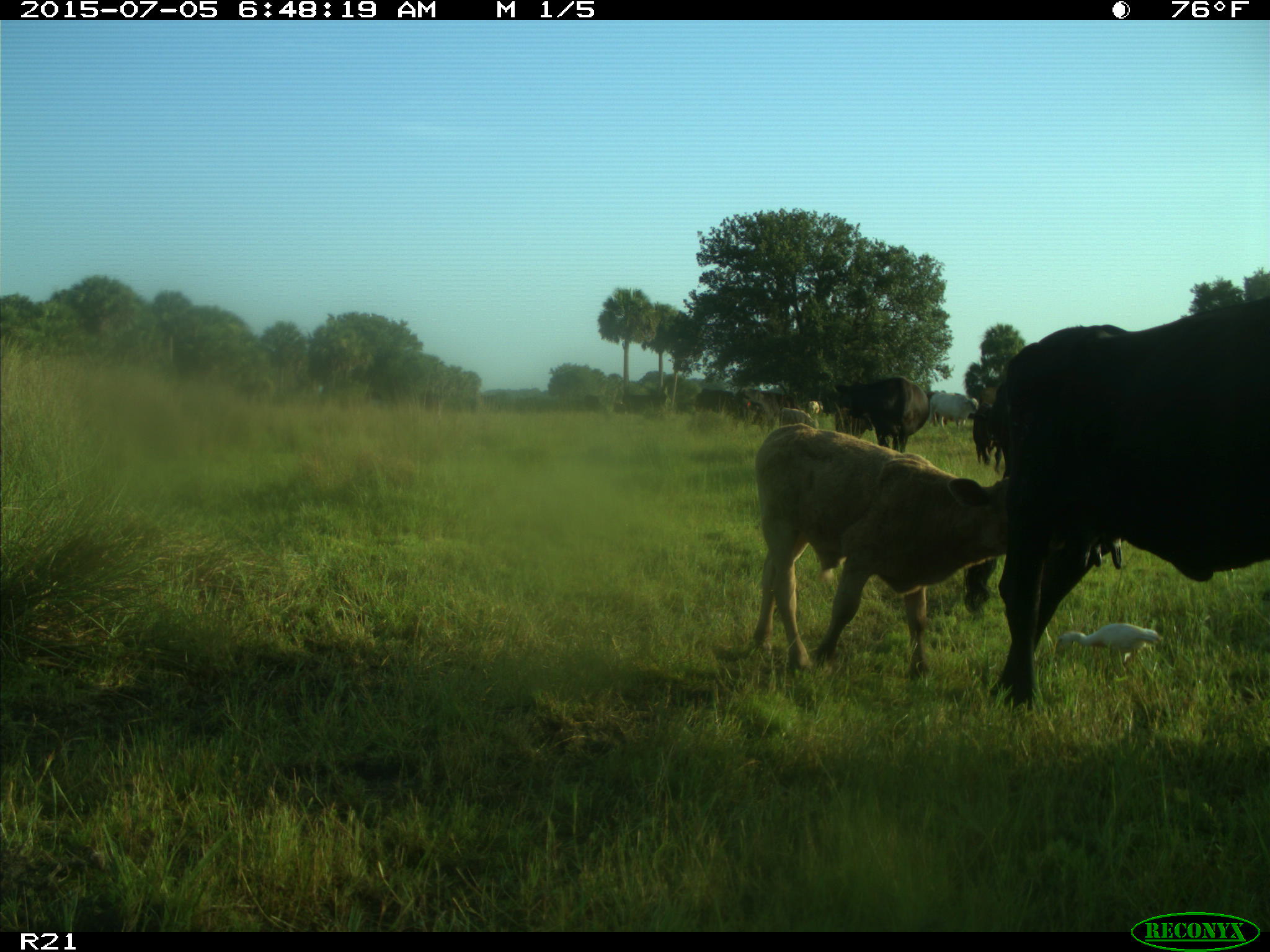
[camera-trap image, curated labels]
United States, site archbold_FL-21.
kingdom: Animalia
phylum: Chordata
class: Mammalia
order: Artiodactyla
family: Bovidae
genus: Bos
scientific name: Bos taurus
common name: domestic cow